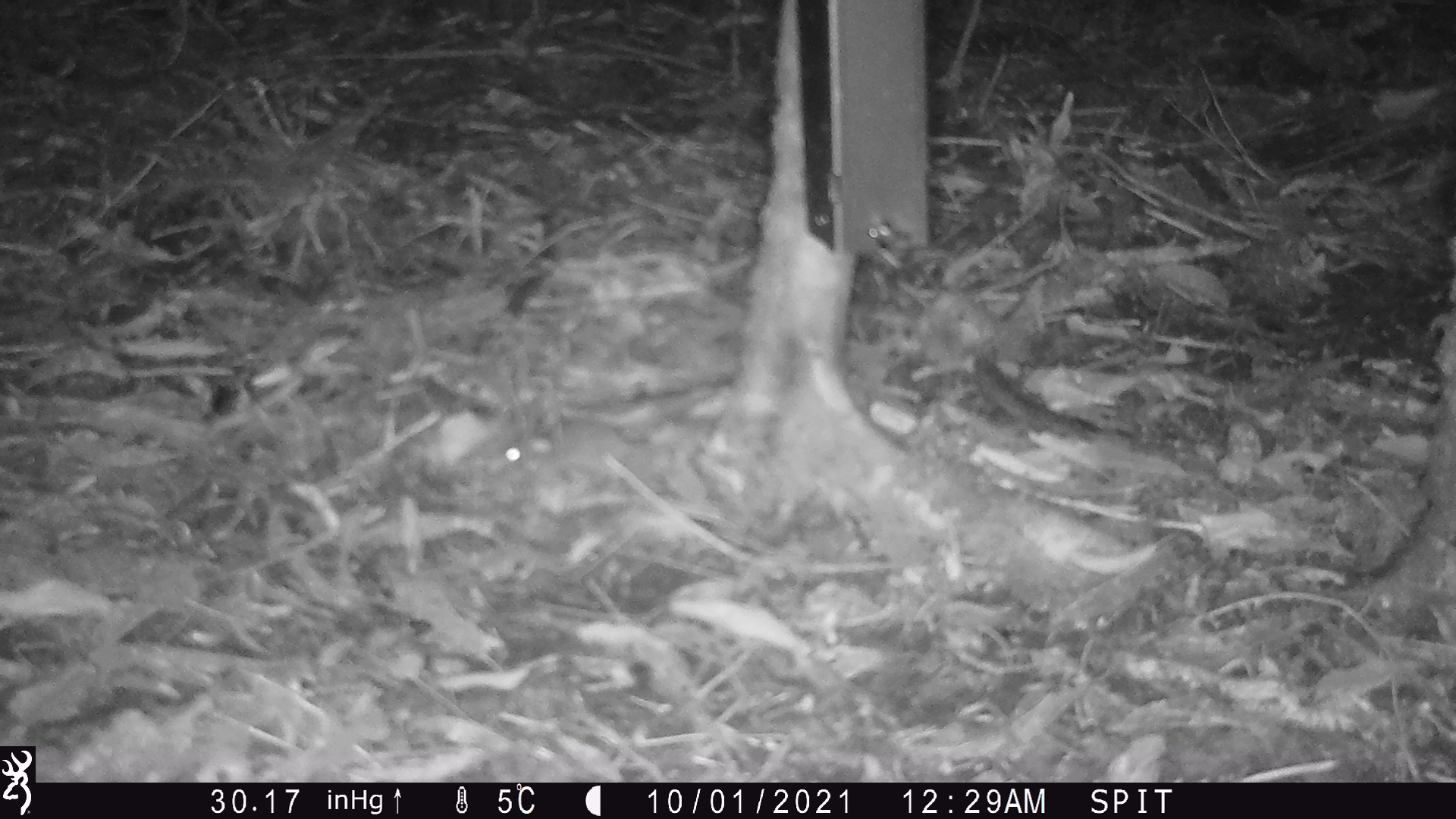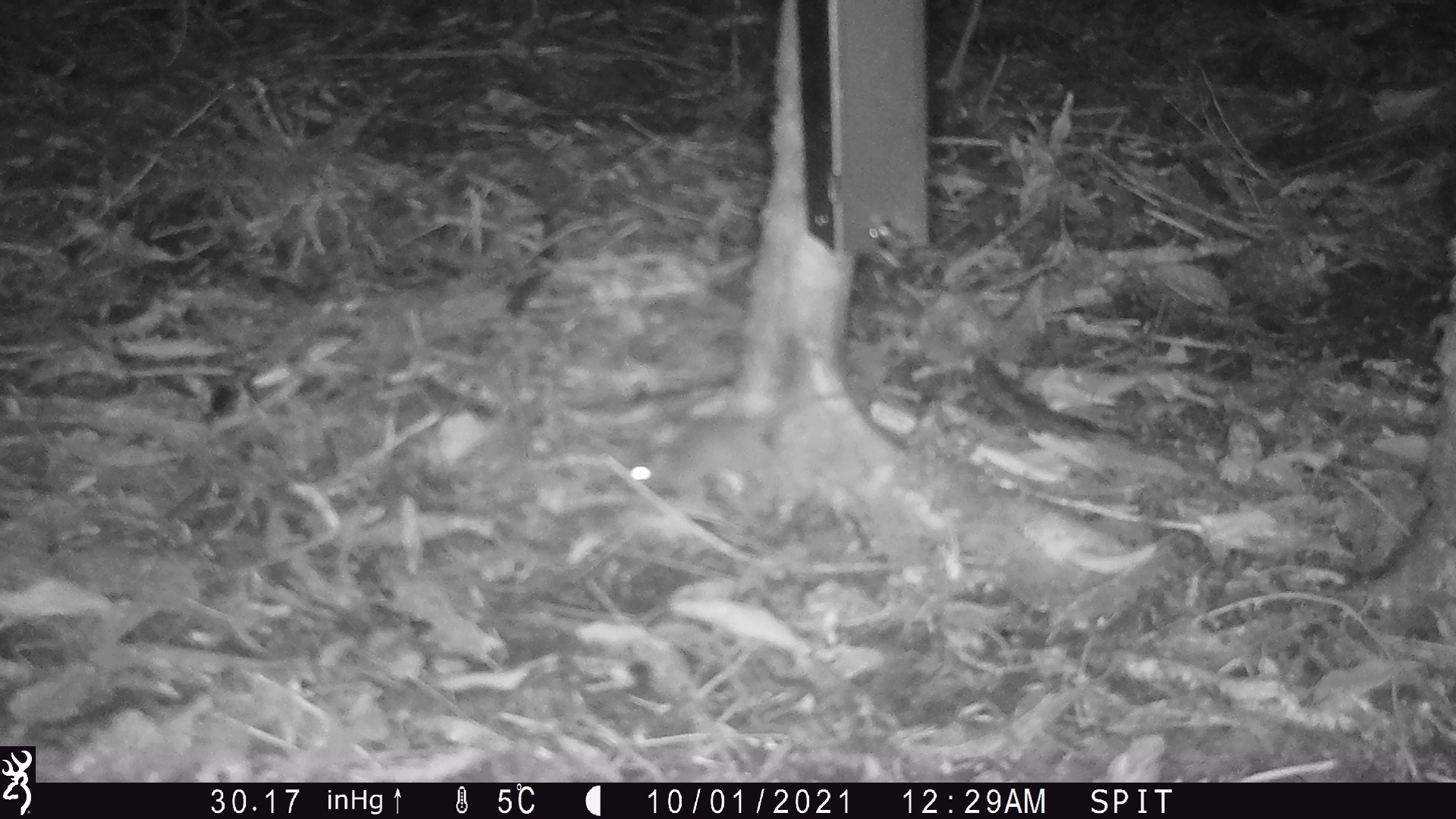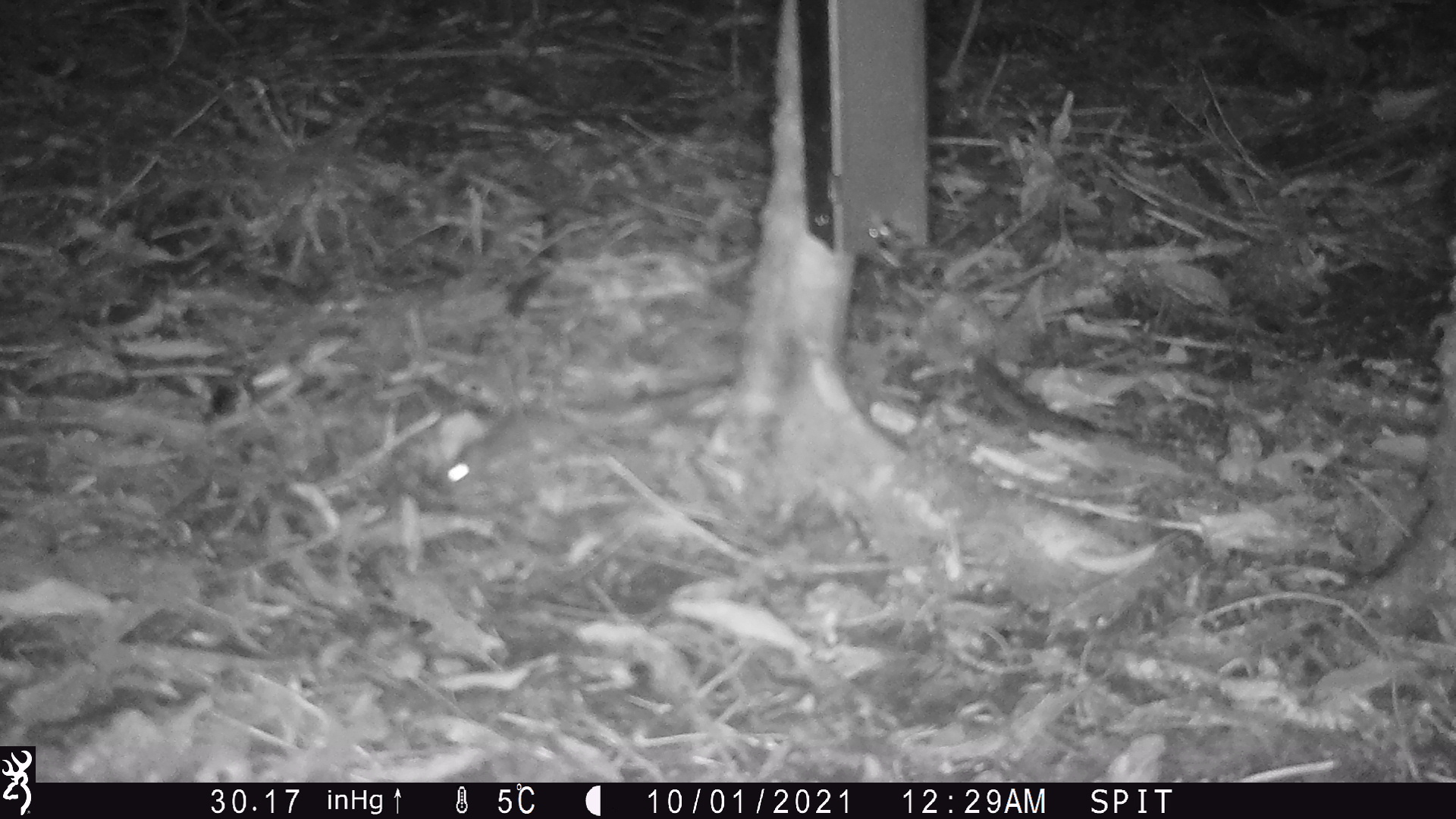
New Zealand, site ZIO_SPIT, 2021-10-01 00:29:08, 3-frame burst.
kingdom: Animalia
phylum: Chordata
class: Mammalia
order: Rodentia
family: Muridae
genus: Mus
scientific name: Mus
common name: mouse